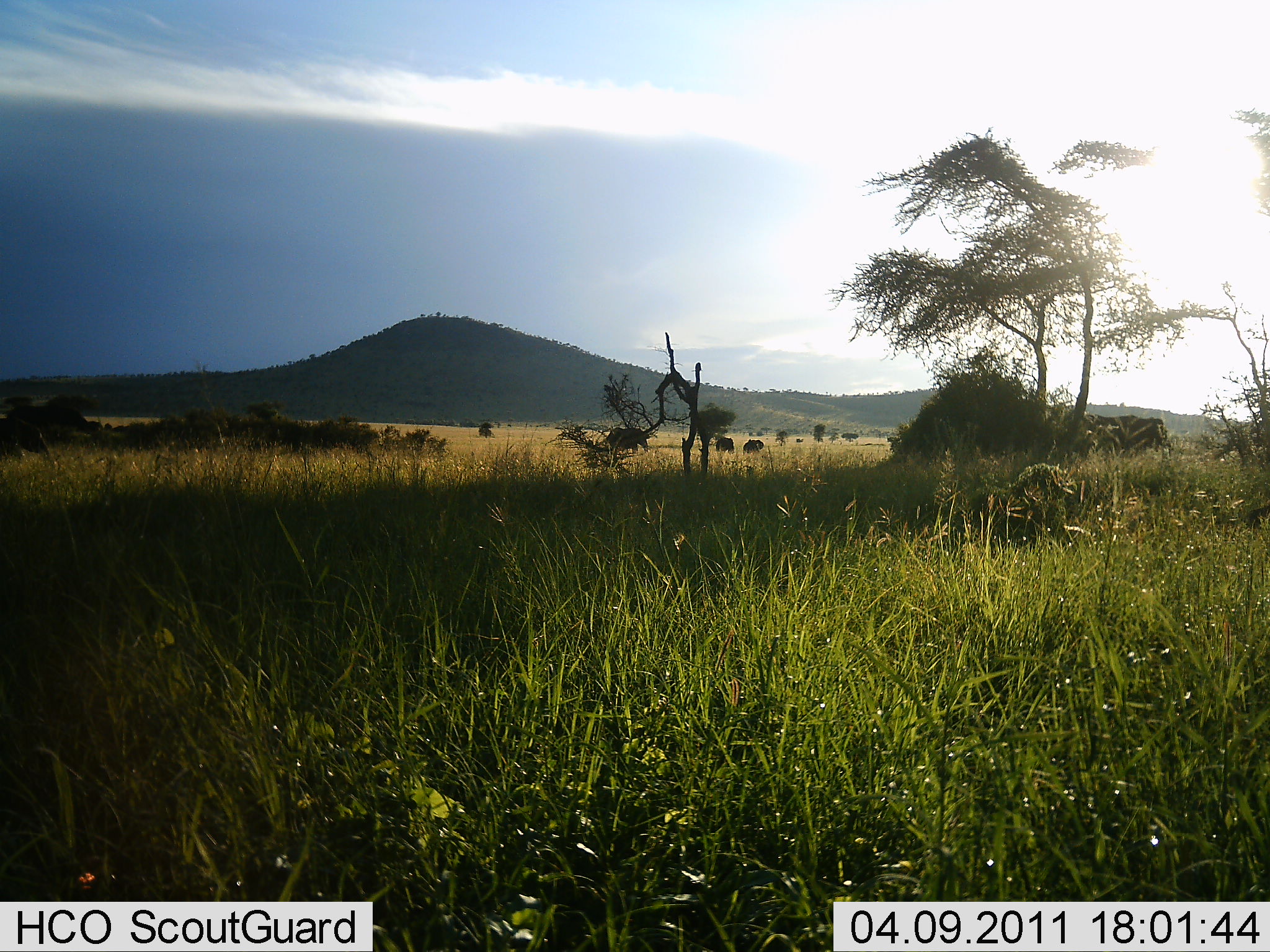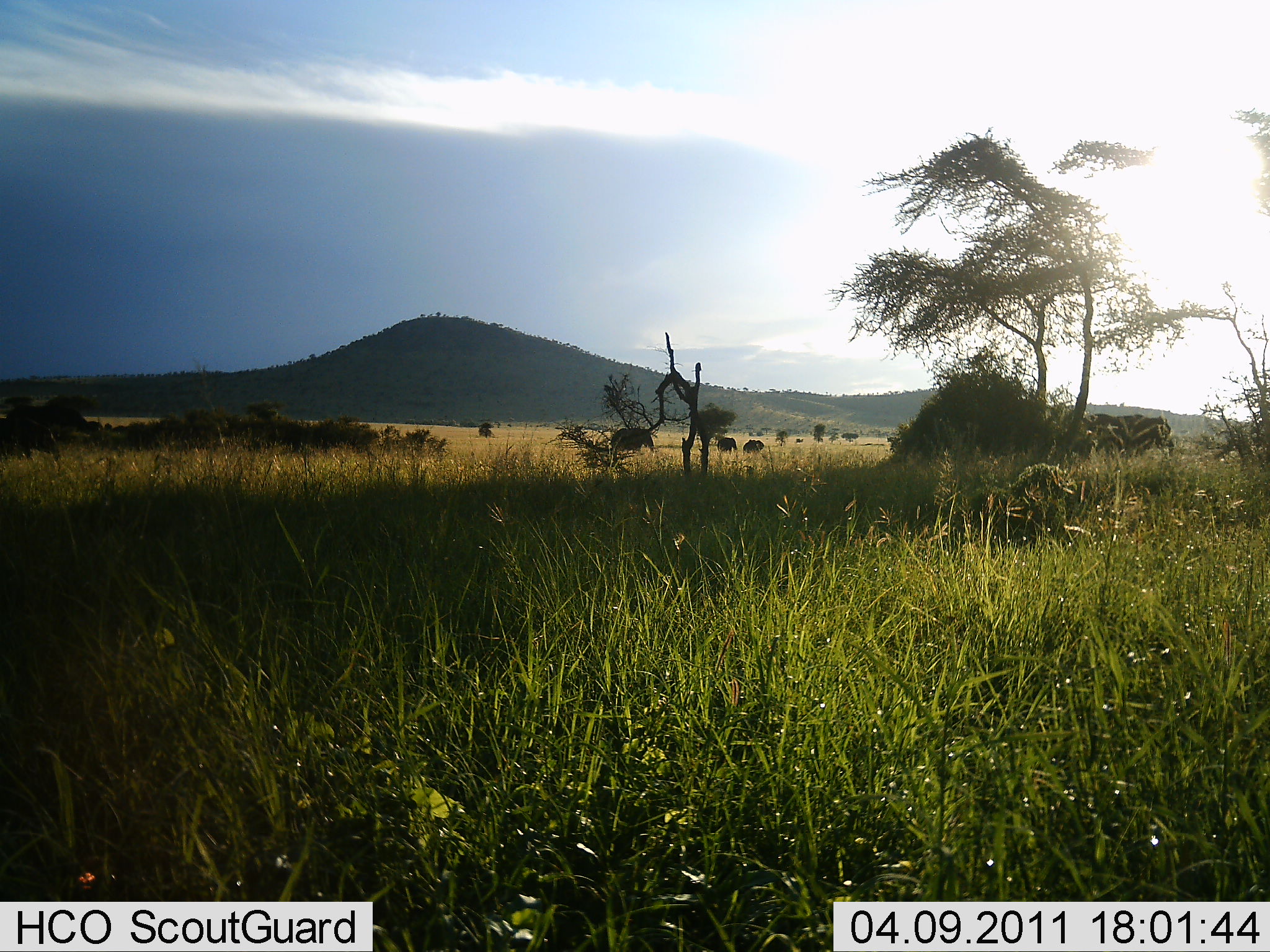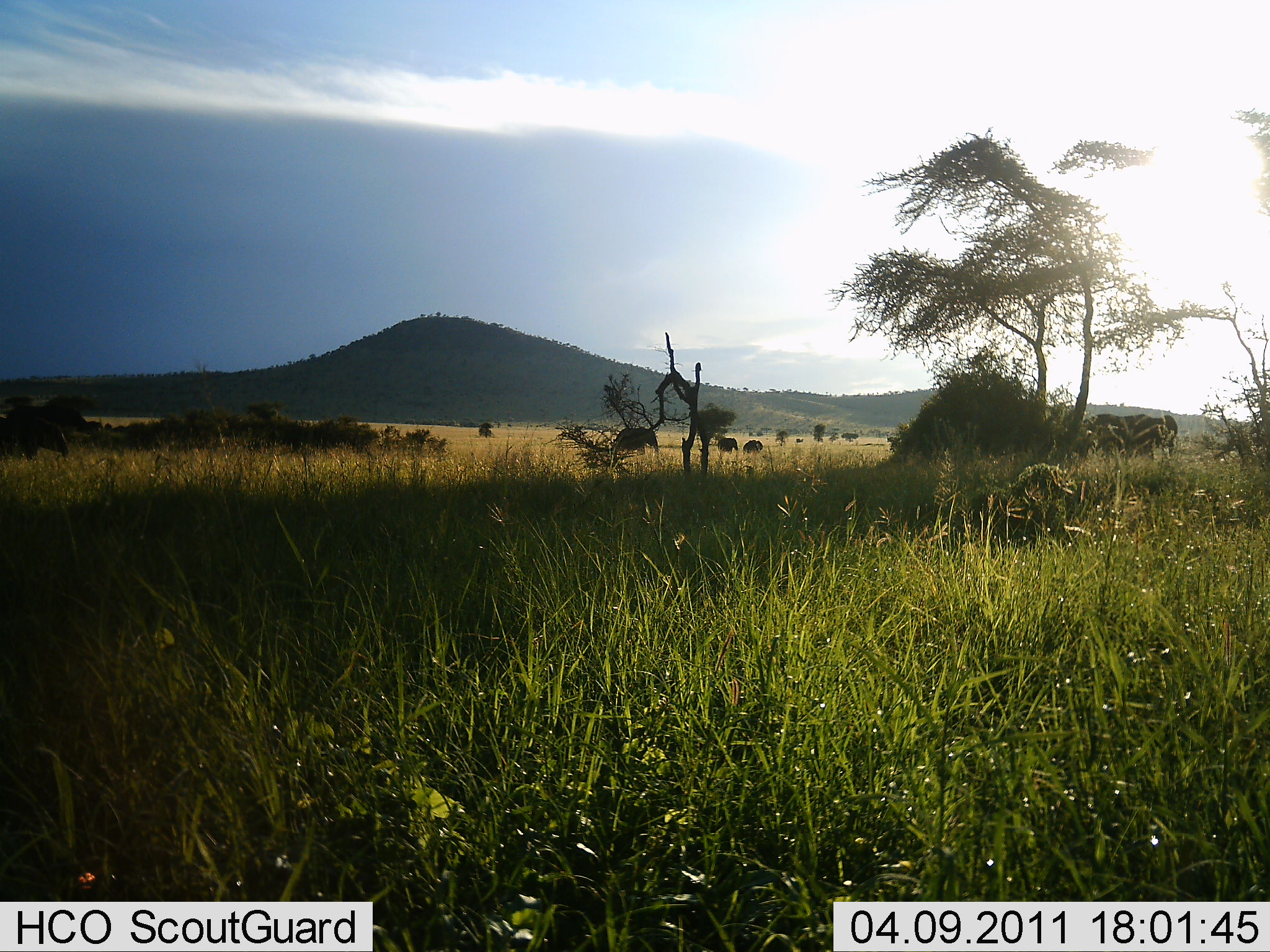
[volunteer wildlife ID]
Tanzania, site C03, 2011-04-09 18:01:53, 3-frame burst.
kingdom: Animalia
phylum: Chordata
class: Mammalia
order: Proboscidea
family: Elephantidae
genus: Loxodonta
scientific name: Loxodonta africana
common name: african bush elephant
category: elephant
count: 5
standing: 22%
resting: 0%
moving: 67%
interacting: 0%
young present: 0%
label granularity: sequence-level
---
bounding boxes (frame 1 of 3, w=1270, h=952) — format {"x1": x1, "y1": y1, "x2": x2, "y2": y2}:
animal: {"x1": 1080, "y1": 411, "x2": 1173, "y2": 466}; {"x1": 598, "y1": 426, "x2": 651, "y2": 463}; {"x1": 714, "y1": 437, "x2": 737, "y2": 454}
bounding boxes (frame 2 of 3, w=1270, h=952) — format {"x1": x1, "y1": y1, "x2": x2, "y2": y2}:
animal: {"x1": 1076, "y1": 411, "x2": 1177, "y2": 463}; {"x1": 610, "y1": 427, "x2": 656, "y2": 456}; {"x1": 715, "y1": 438, "x2": 740, "y2": 454}; {"x1": 740, "y1": 438, "x2": 766, "y2": 453}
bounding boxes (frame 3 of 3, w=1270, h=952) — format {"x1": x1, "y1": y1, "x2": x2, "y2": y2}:
animal: {"x1": 1078, "y1": 411, "x2": 1181, "y2": 463}; {"x1": 612, "y1": 426, "x2": 660, "y2": 454}; {"x1": 743, "y1": 439, "x2": 766, "y2": 456}; {"x1": 715, "y1": 437, "x2": 740, "y2": 451}